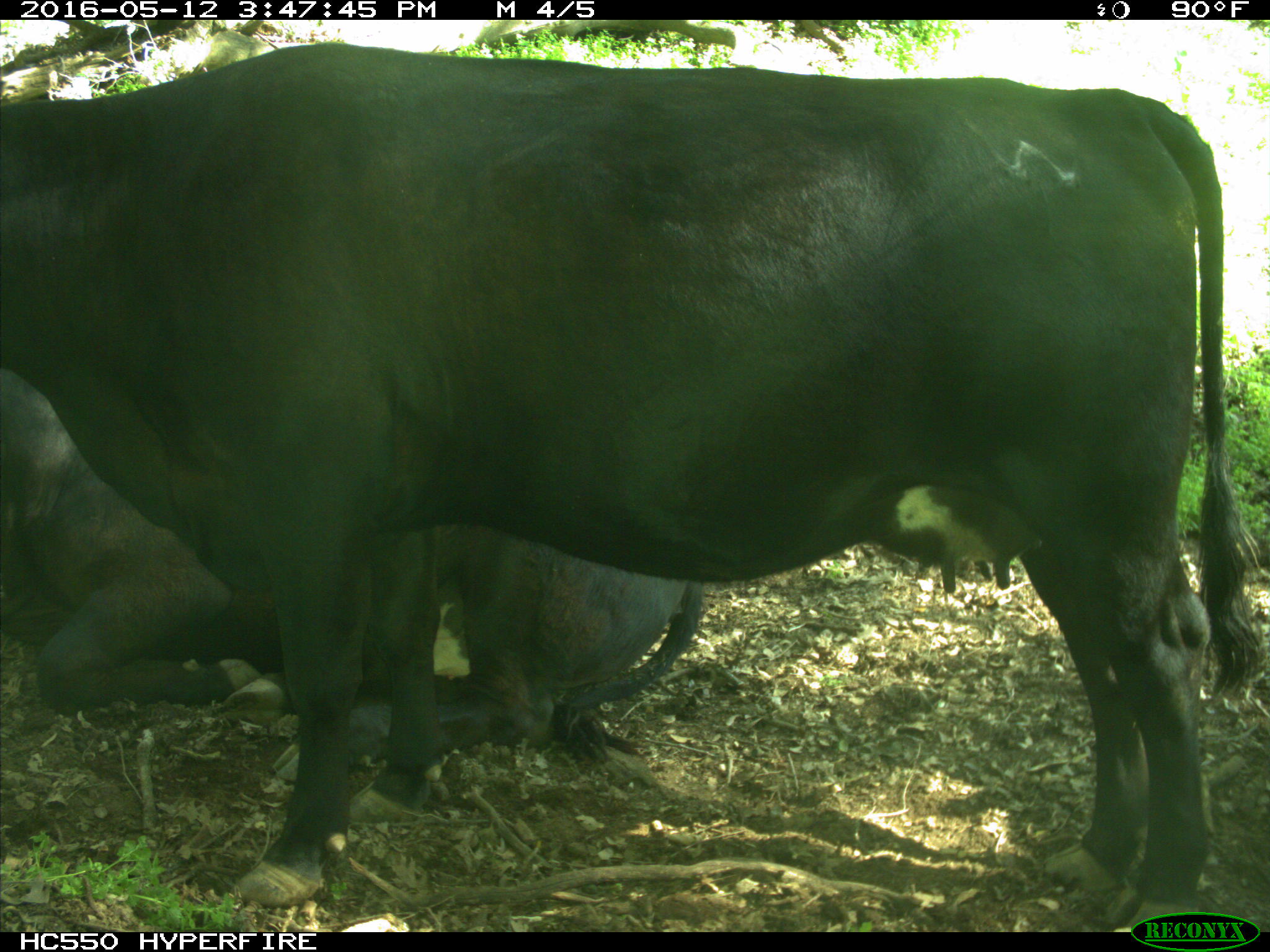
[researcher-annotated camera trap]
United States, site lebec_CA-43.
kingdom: Animalia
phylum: Chordata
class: Mammalia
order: Artiodactyla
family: Bovidae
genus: Bos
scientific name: Bos taurus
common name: domestic cow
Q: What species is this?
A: Bos taurus (domestic cow).